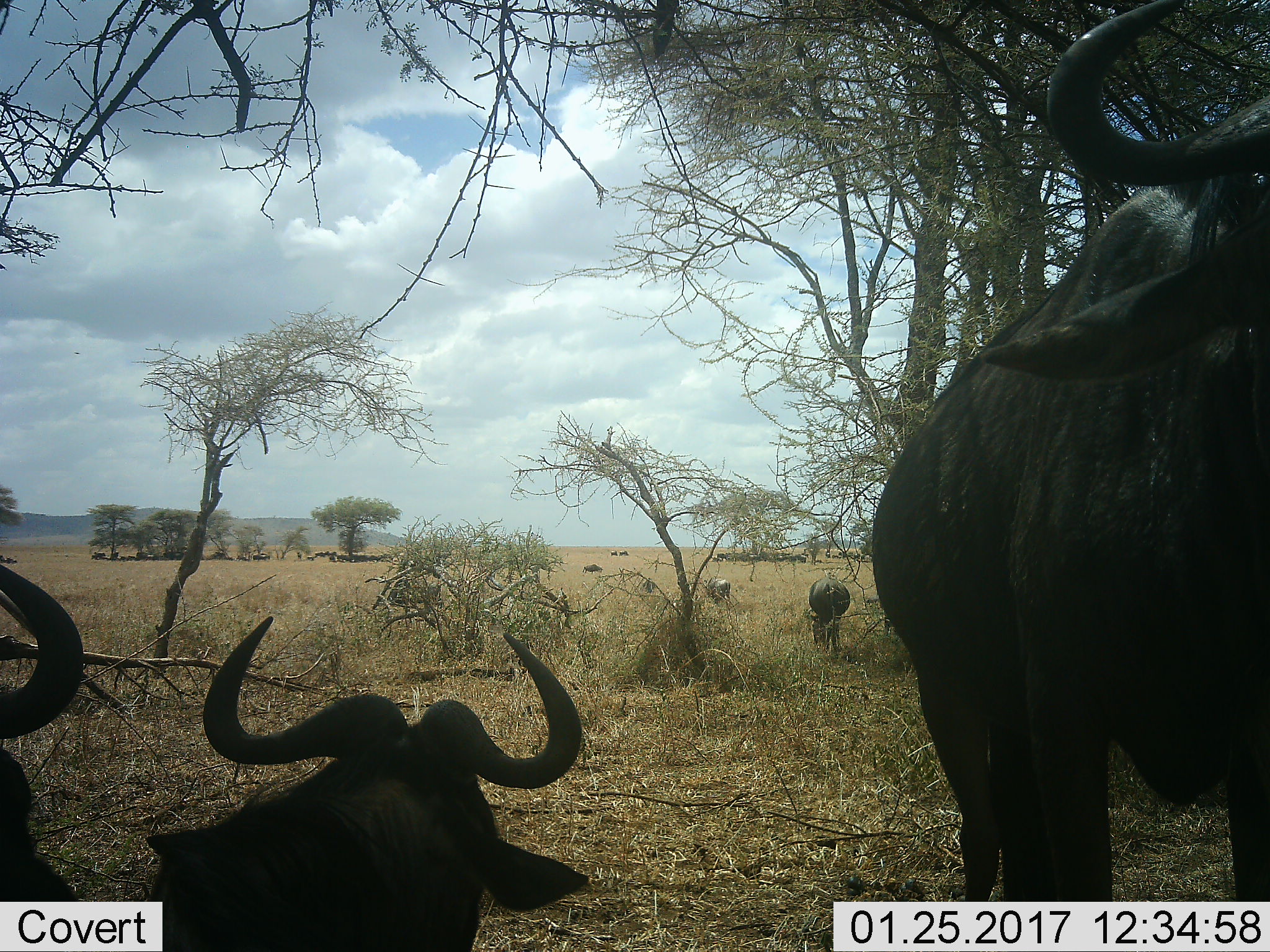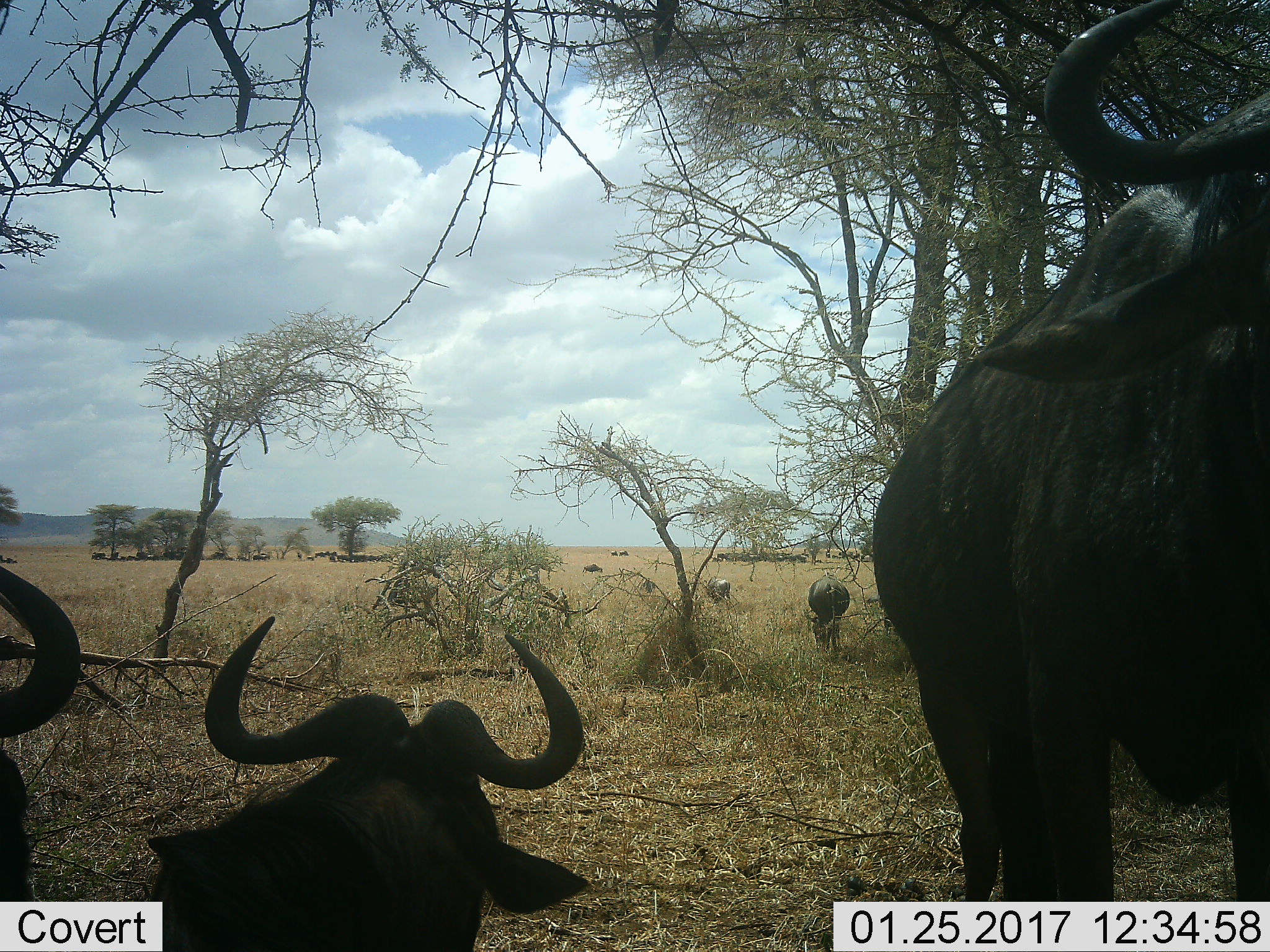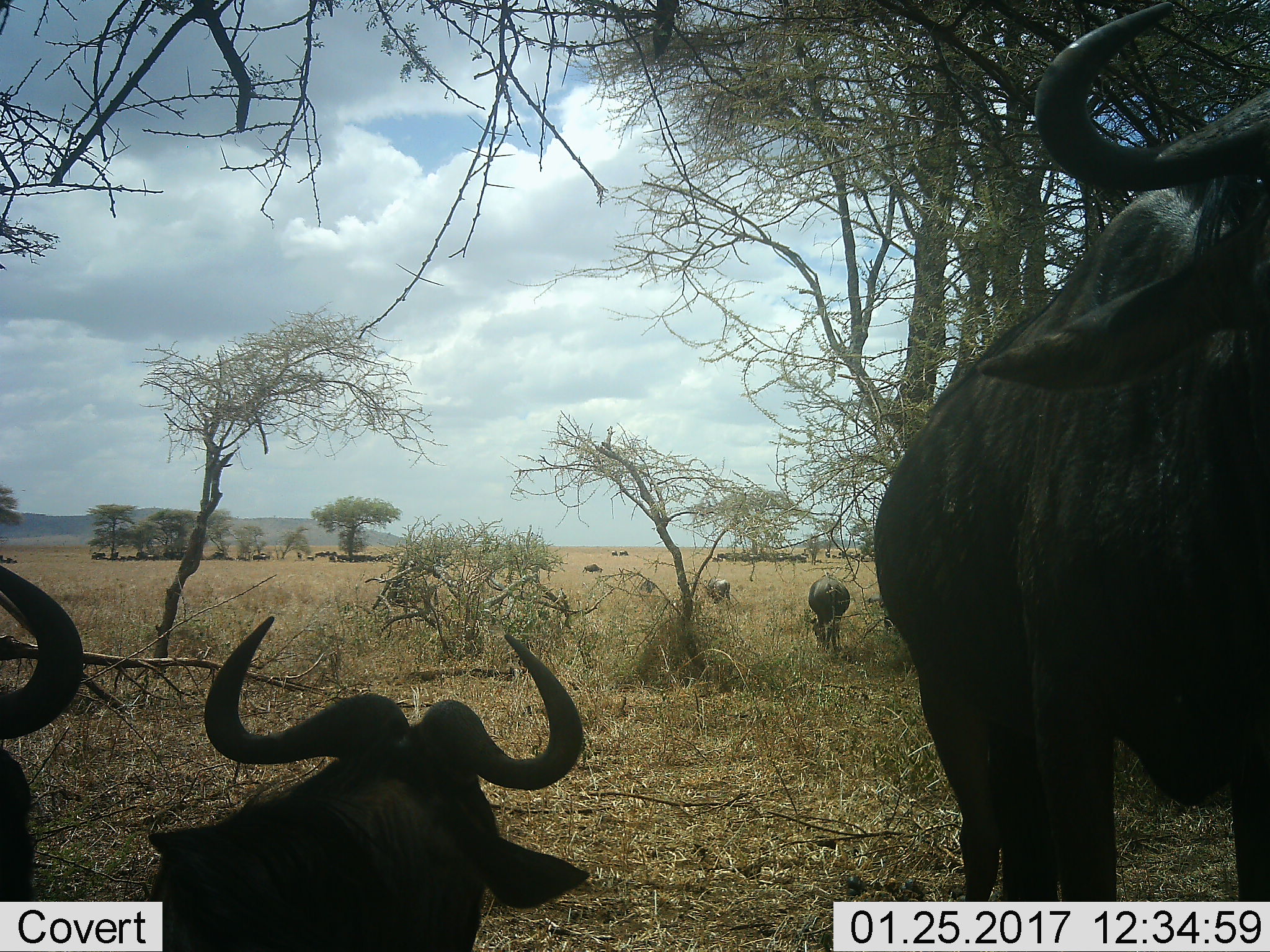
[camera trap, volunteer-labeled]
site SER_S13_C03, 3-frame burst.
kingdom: Animalia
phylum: Chordata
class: Mammalia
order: Artiodactyla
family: Bovidae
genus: Connochaetes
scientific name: Connochaetes taurinus taurinus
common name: blue wildebeest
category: wildebeestblue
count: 11-50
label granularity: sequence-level